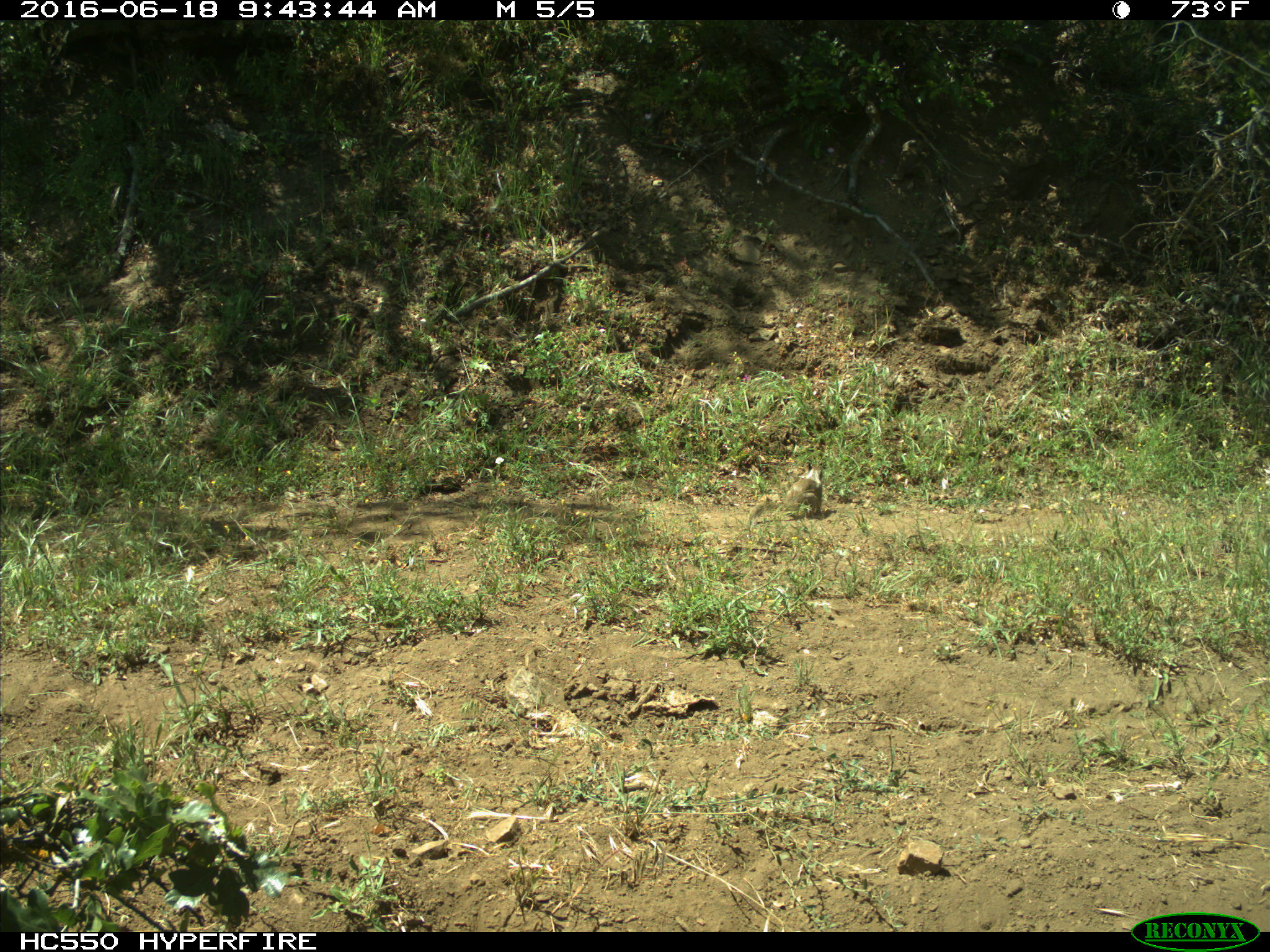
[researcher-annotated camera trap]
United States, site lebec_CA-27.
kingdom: Animalia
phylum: Chordata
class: Mammalia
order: Rodentia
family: Sciuridae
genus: Otospermophilus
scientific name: Otospermophilus beecheyi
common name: california ground squirrel